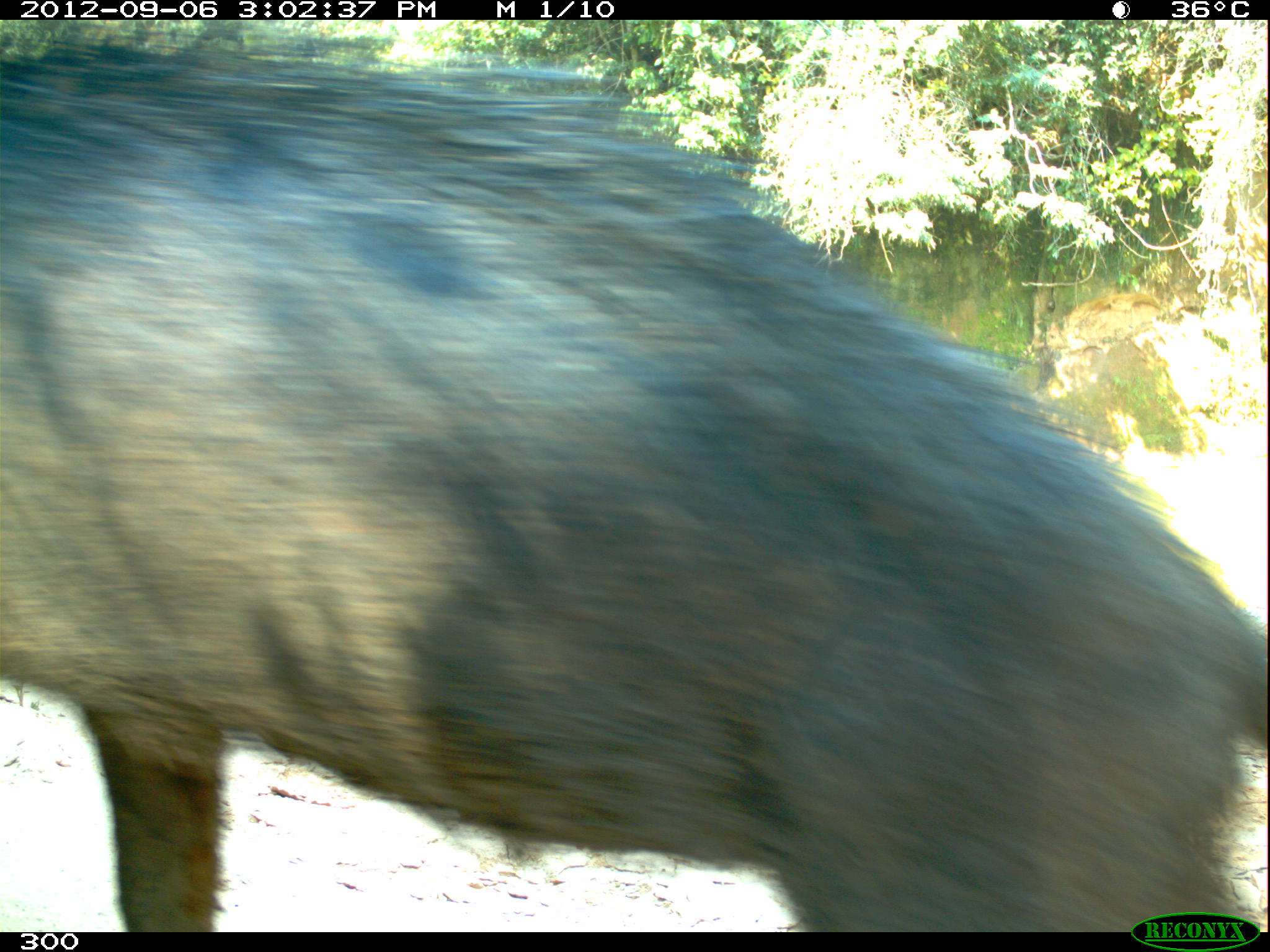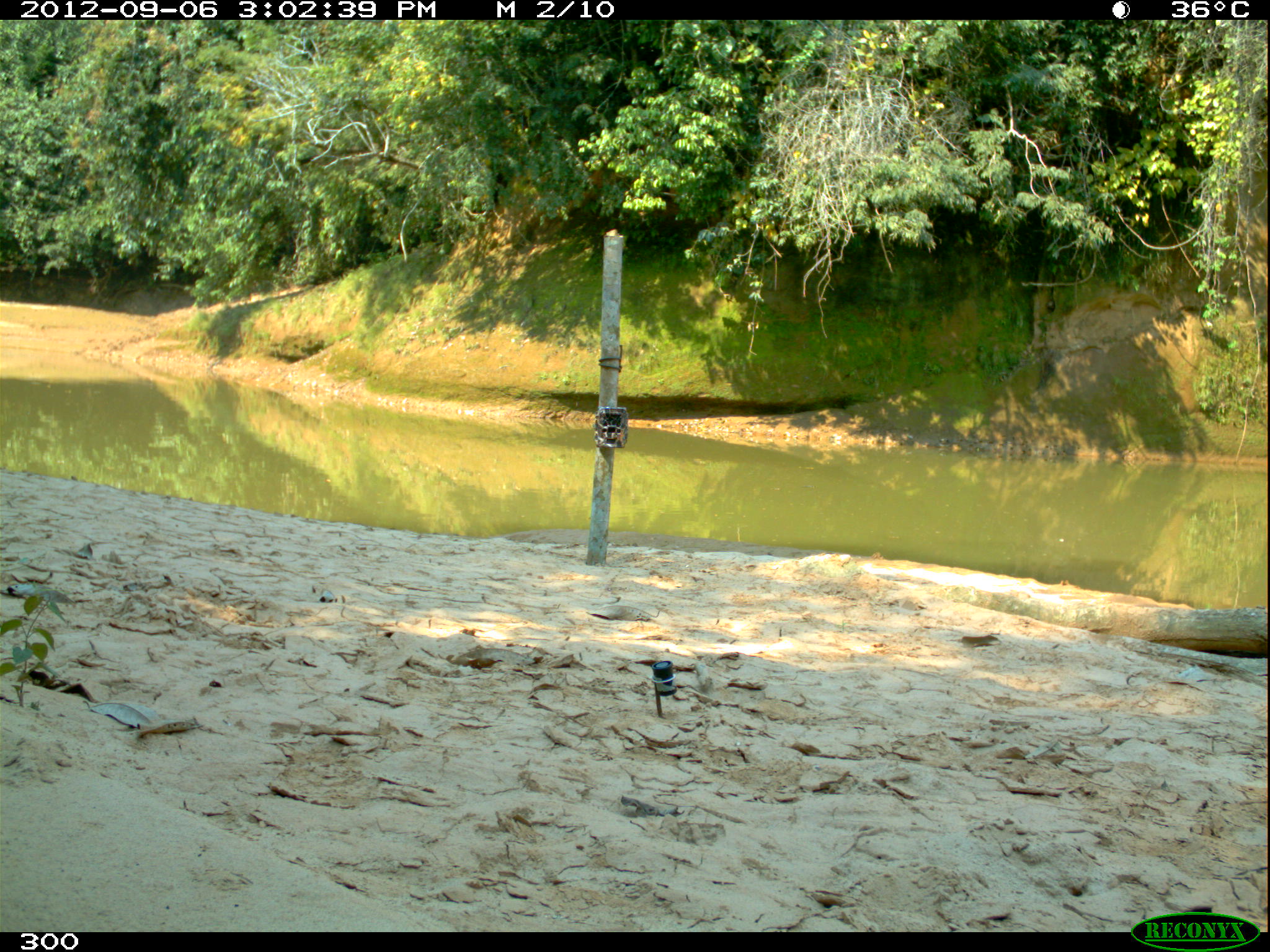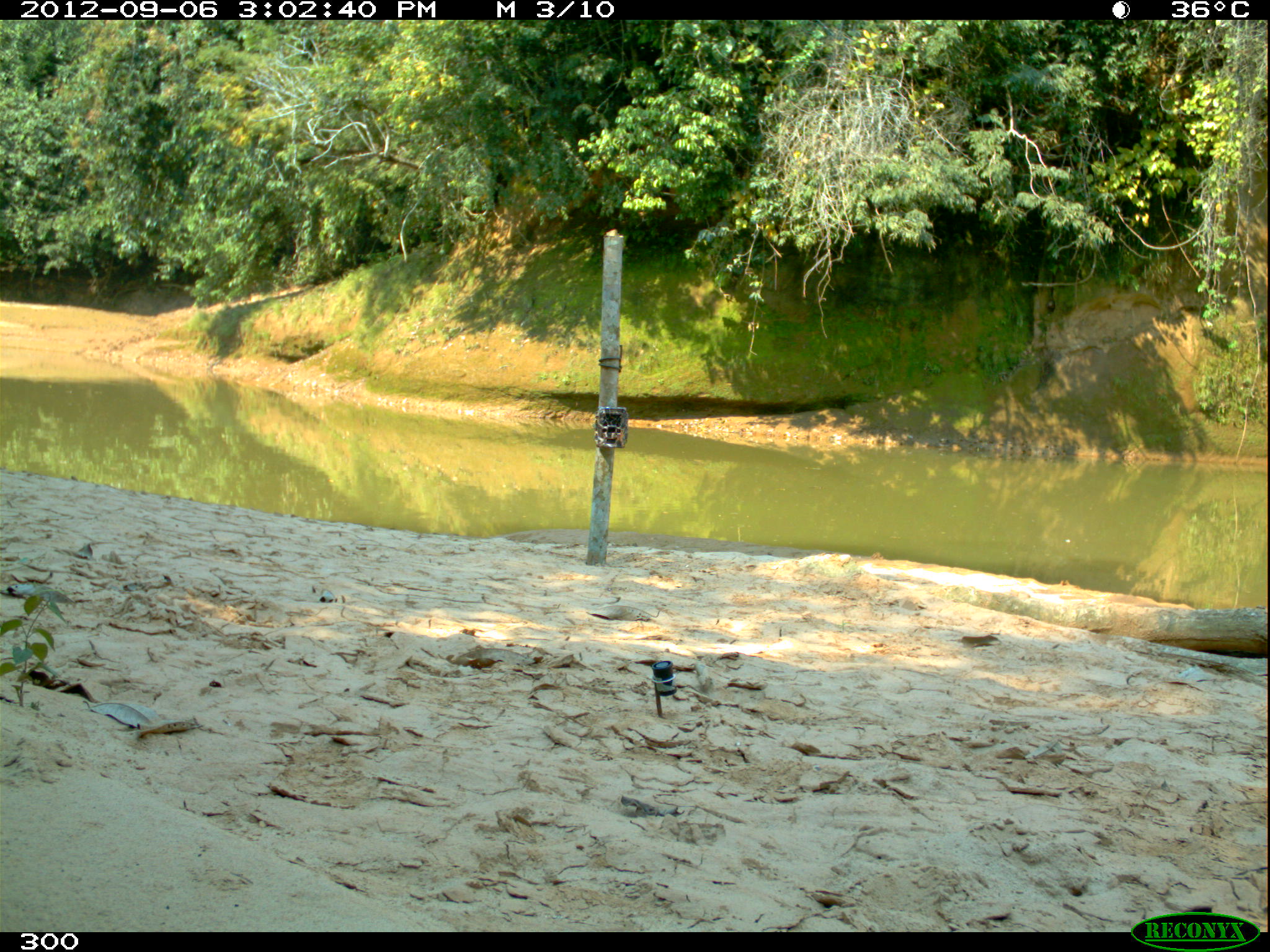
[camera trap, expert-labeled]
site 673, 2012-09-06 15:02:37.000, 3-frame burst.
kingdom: Animalia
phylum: Chordata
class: Mammalia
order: Artiodactyla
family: Tayassuidae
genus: Tayassu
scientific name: Tayassu pecari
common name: white-lipped peccary